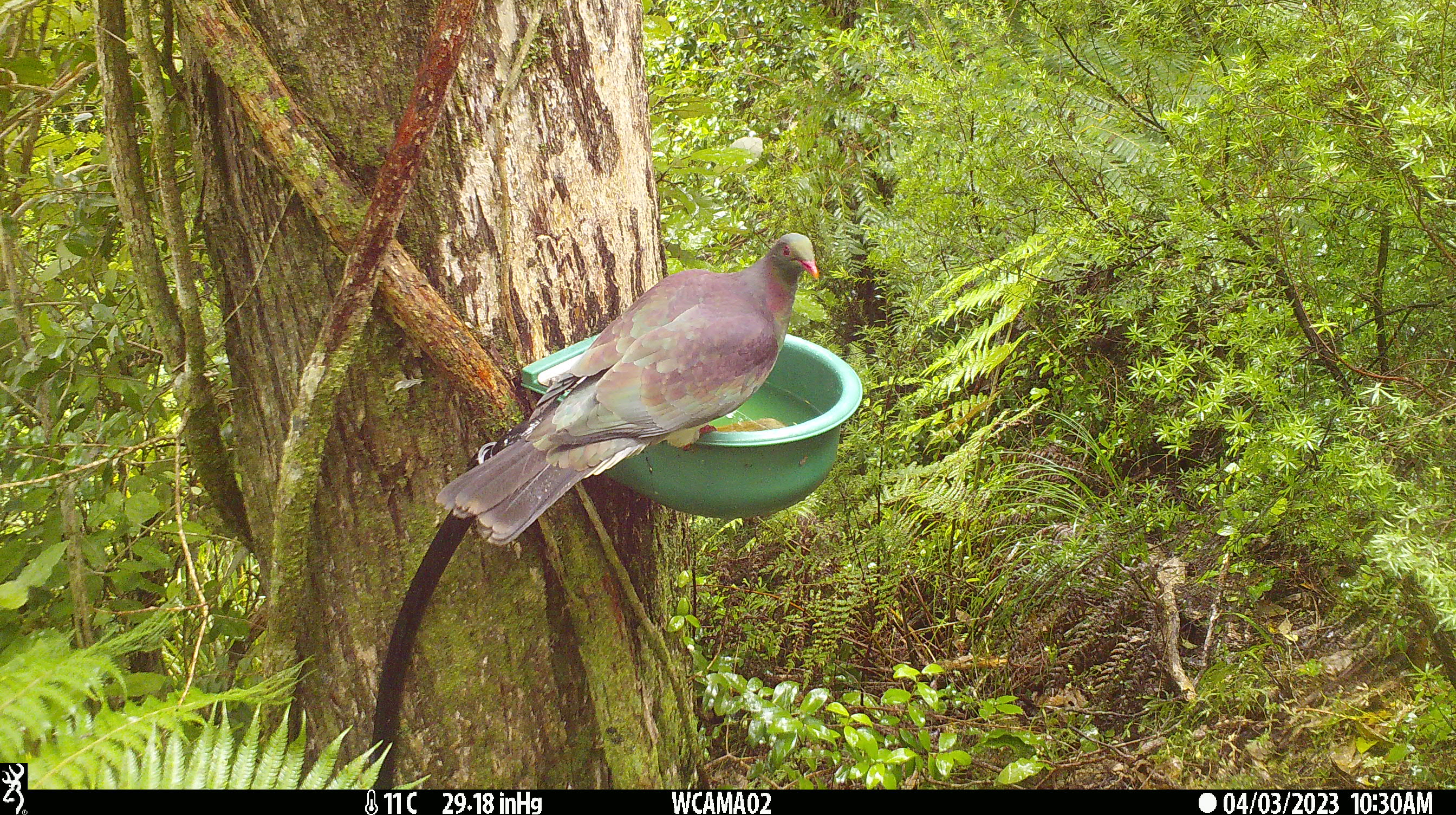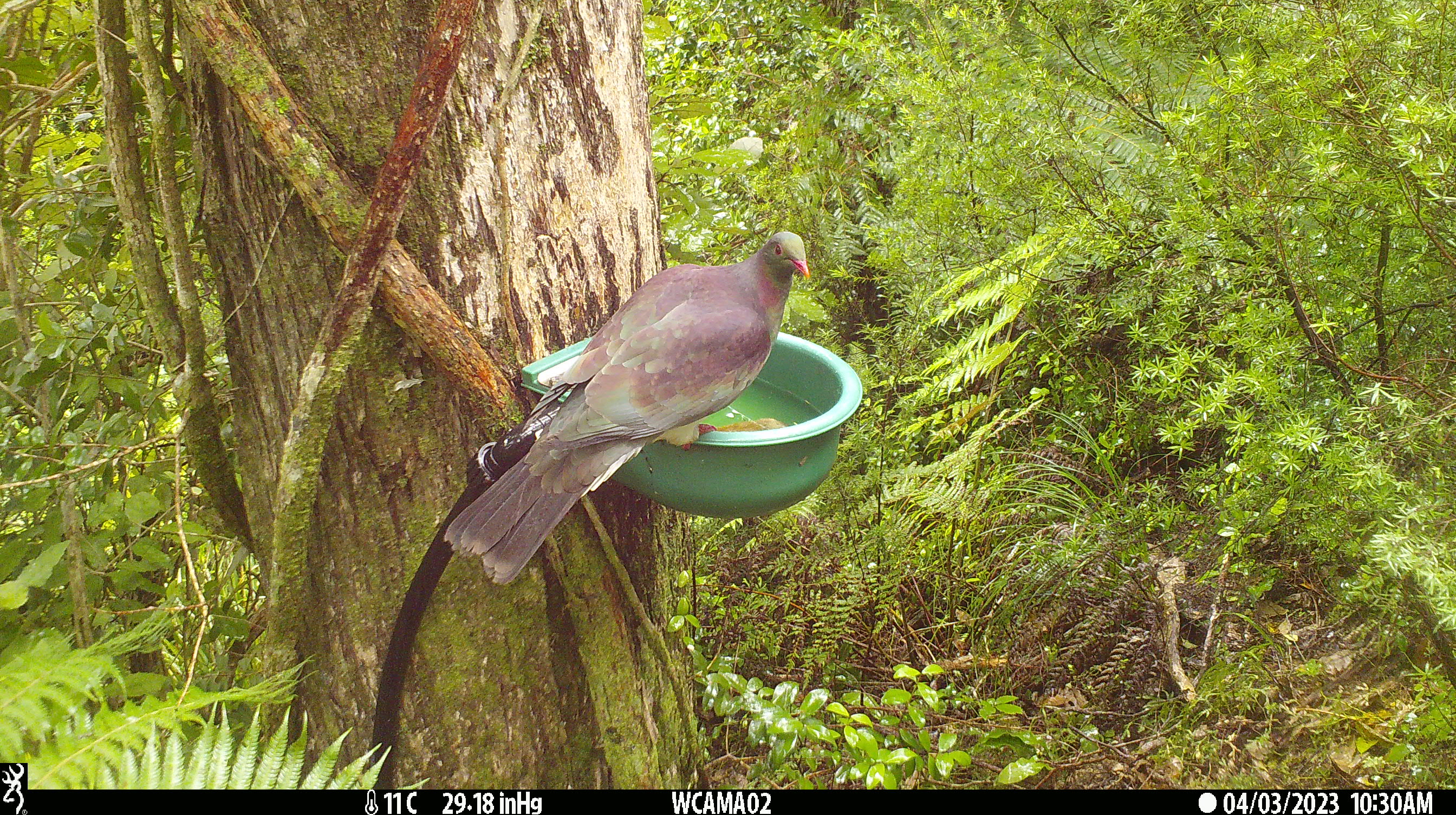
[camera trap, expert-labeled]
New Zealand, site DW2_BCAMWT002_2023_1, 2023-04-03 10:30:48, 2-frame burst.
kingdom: Animalia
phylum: Chordata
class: Aves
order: Columbiformes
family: Columbidae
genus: Hemiphaga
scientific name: Hemiphaga novaeseelandiae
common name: new zealand pigeon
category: kereru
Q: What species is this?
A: Kereru (new zealand pigeon) (Hemiphaga novaeseelandiae).